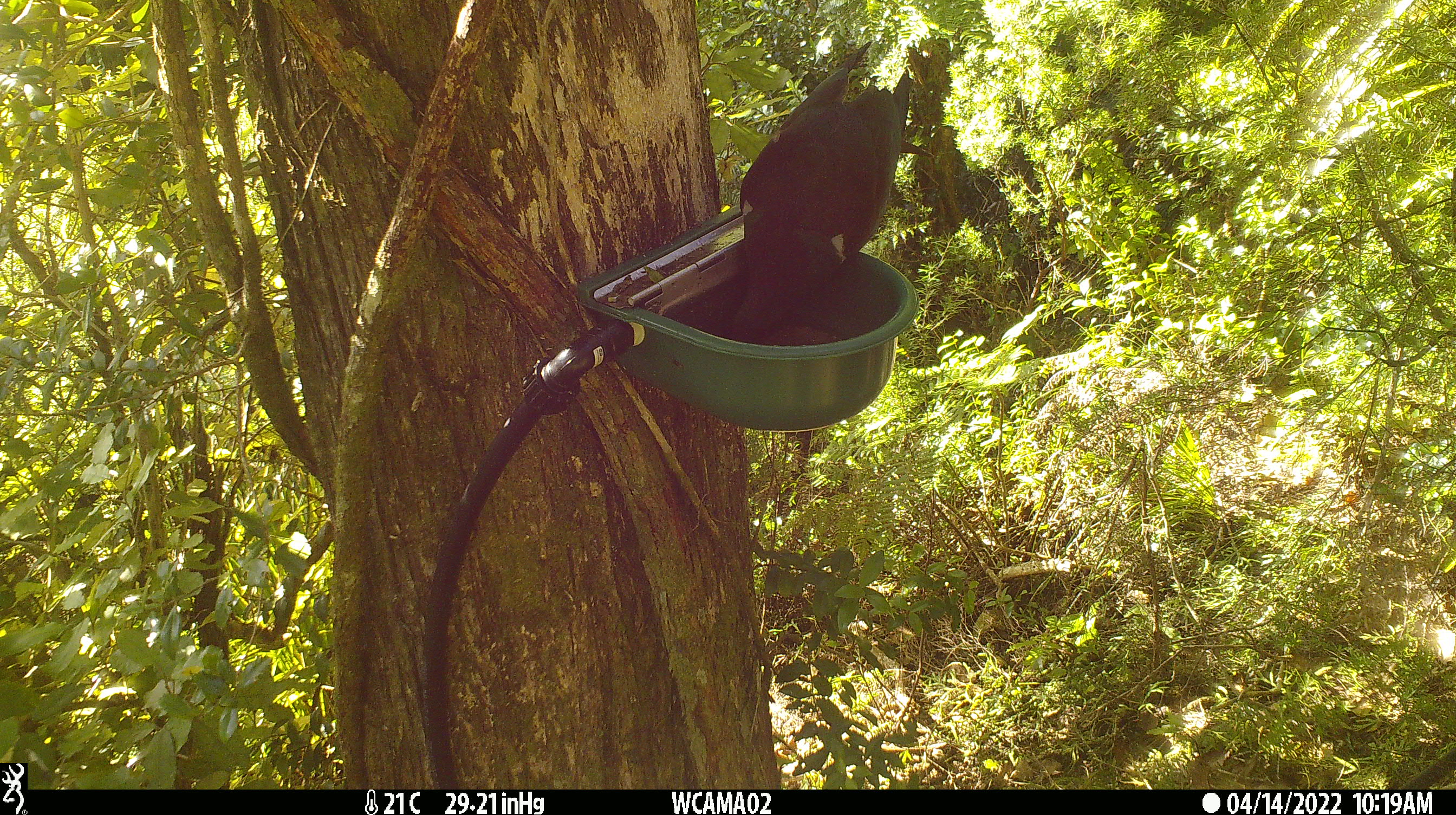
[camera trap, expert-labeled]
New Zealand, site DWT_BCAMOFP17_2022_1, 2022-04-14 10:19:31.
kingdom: Animalia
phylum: Chordata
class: Aves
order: Columbiformes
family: Columbidae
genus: Hemiphaga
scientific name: Hemiphaga novaeseelandiae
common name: new zealand pigeon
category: kereru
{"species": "kereru (new zealand pigeon) (Hemiphaga novaeseelandiae)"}